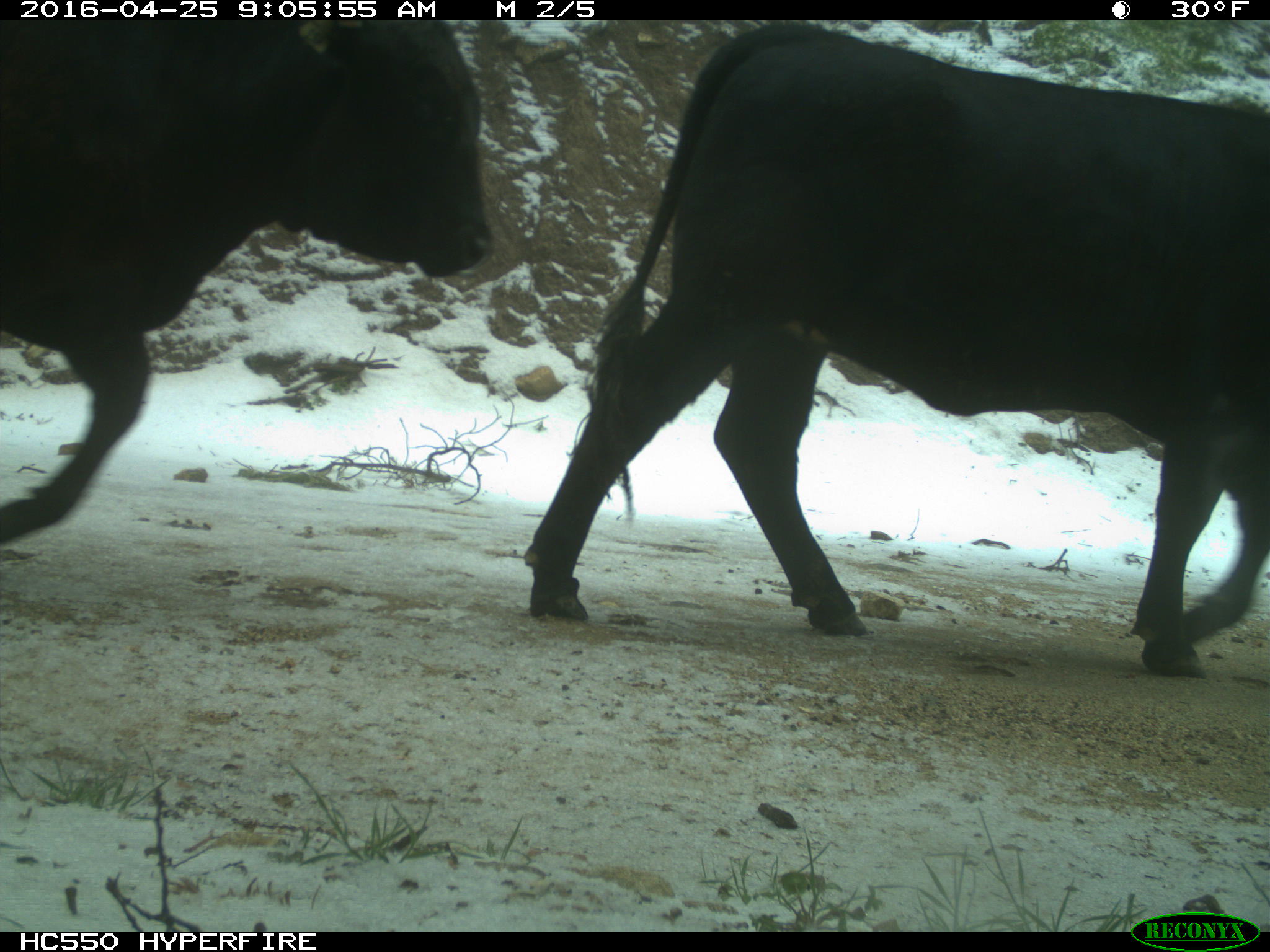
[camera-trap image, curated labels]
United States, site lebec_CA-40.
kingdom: Animalia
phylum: Chordata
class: Mammalia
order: Artiodactyla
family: Bovidae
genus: Bos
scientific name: Bos taurus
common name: domestic cow